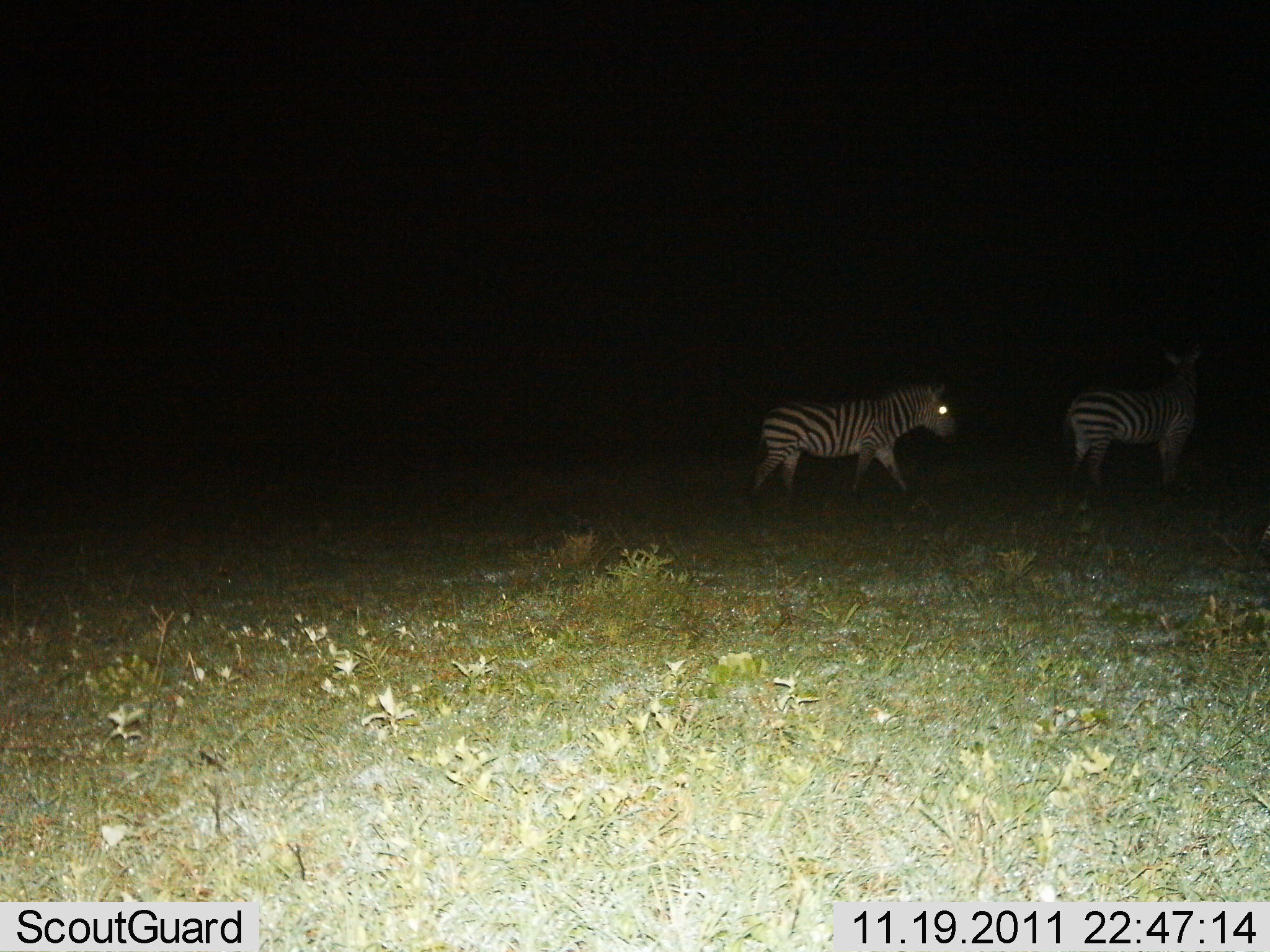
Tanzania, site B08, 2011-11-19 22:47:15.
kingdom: Animalia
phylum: Chordata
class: Mammalia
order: Perissodactyla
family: Equidae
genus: Equus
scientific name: Equus quagga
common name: plains zebra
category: zebra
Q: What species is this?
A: Zebra (plains zebra) (Equus quagga).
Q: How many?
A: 2.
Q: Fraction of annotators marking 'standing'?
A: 60%.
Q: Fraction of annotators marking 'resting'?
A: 0%.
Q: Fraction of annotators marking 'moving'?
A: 60%.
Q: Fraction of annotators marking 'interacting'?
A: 0%.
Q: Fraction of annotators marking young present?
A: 0%.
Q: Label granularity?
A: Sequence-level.